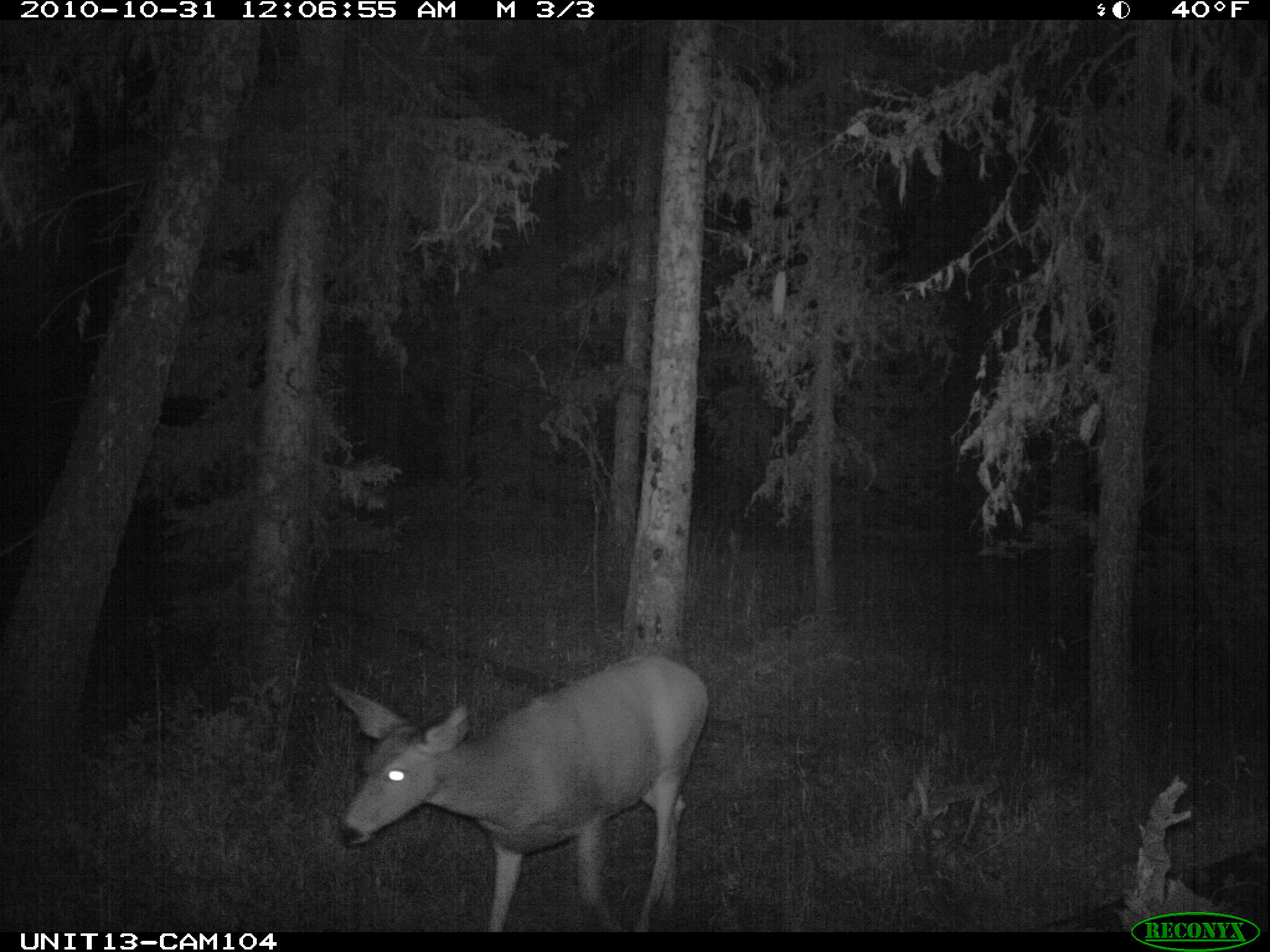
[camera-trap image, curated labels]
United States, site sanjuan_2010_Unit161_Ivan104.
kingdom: Animalia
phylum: Chordata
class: Mammalia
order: Artiodactyla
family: Cervidae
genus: Odocoileus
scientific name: Odocoileus hemionus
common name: mule deer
Odocoileus hemionus (mule deer).